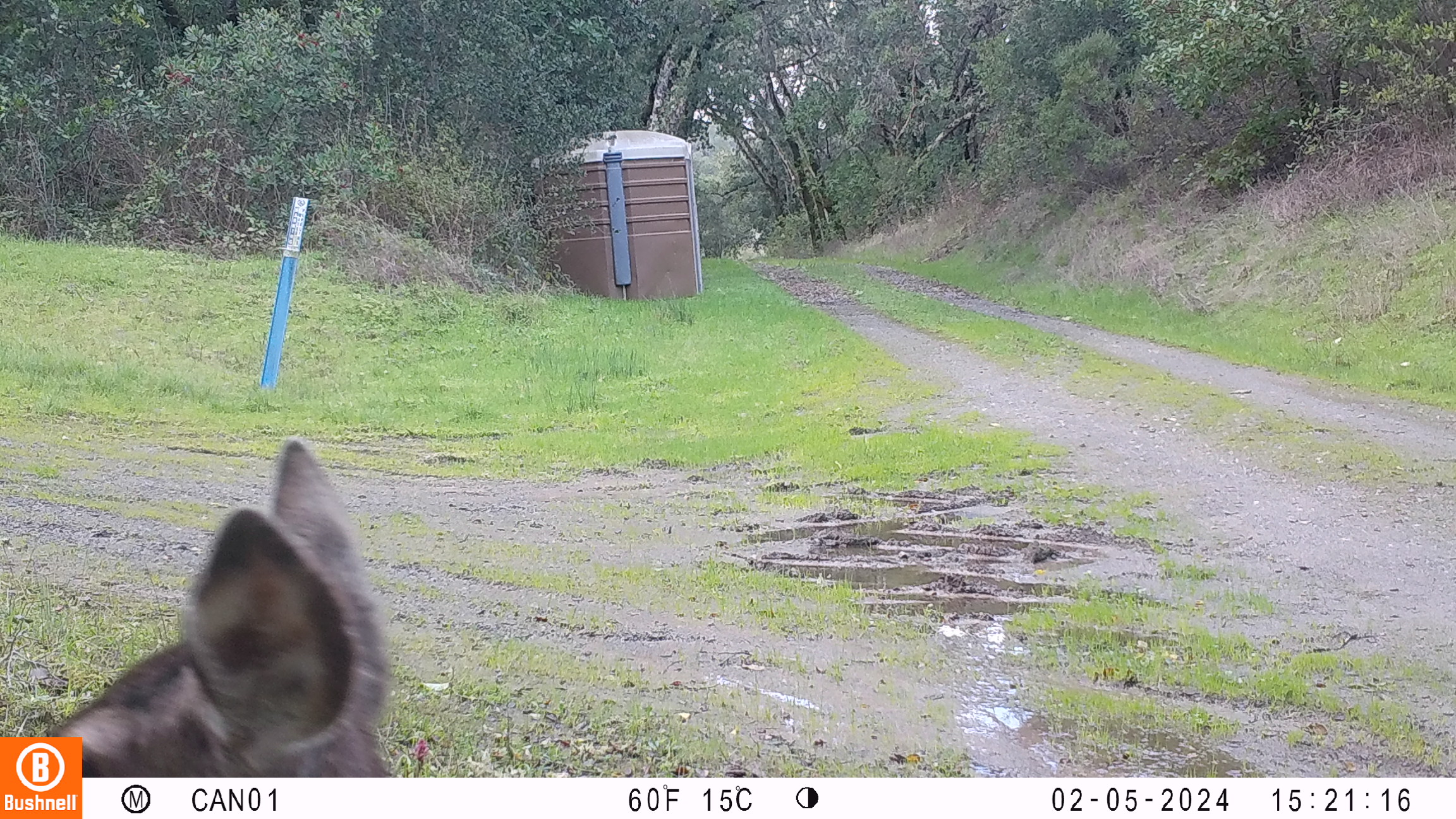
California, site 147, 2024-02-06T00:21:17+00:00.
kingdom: Animalia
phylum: Chordata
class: Mammalia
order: Artiodactyla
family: Cervidae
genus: Odocoileus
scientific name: Odocoileus hemionus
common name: mule deer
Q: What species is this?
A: Mule deer (Odocoileus hemionus).